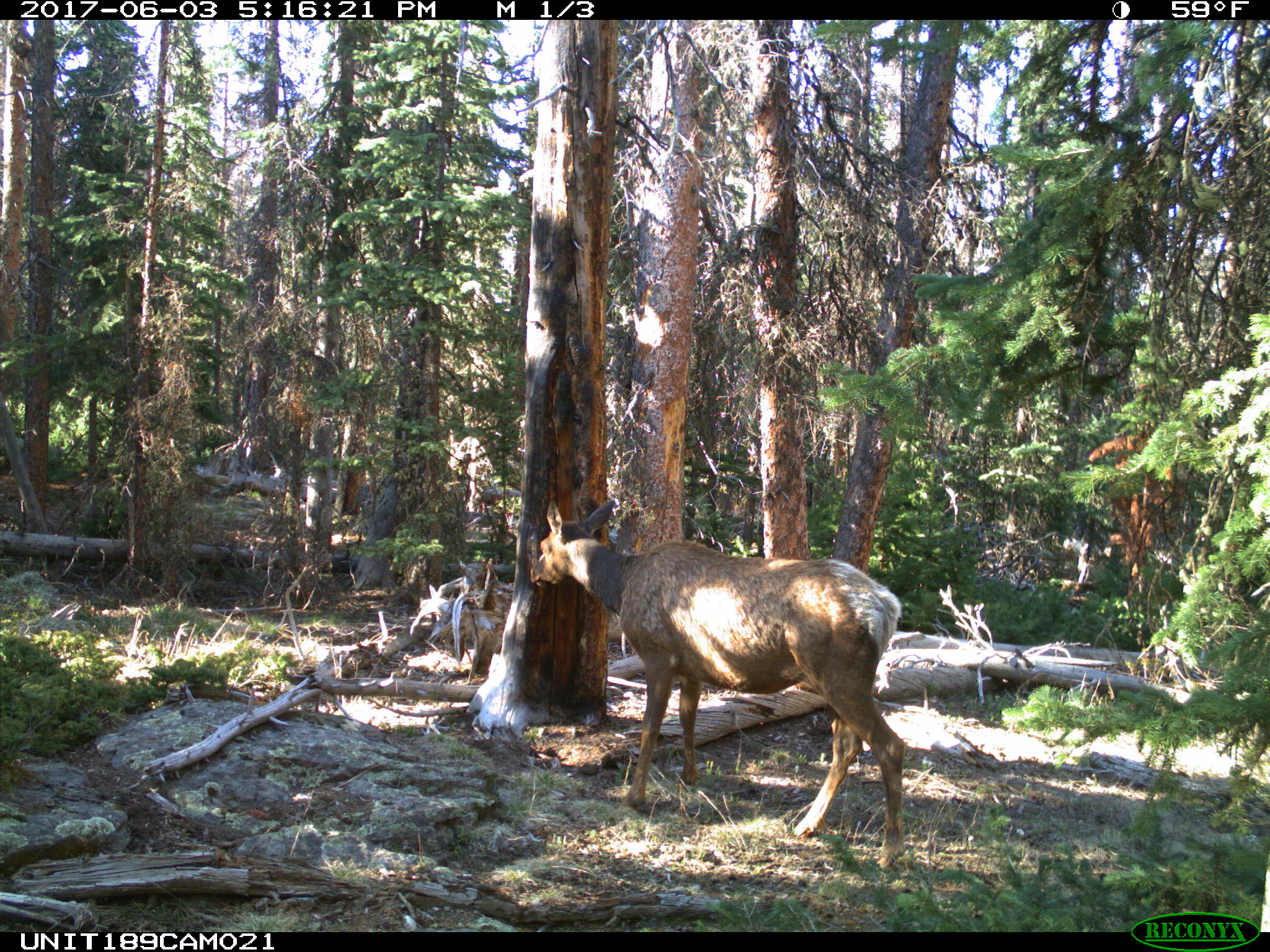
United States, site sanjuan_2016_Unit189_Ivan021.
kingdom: Animalia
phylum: Chordata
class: Mammalia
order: Artiodactyla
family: Cervidae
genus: Cervus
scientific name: Cervus elaphus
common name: red deer